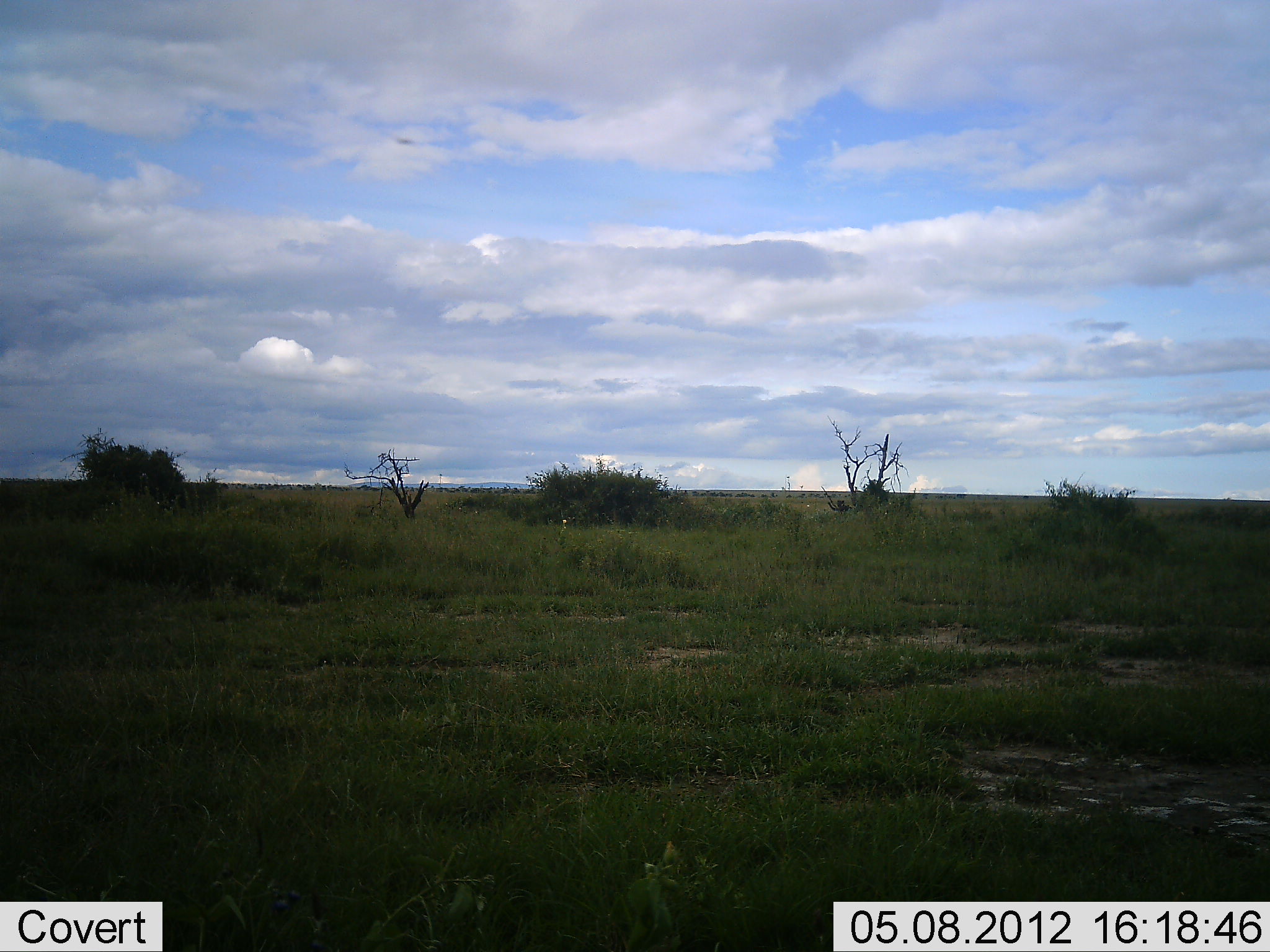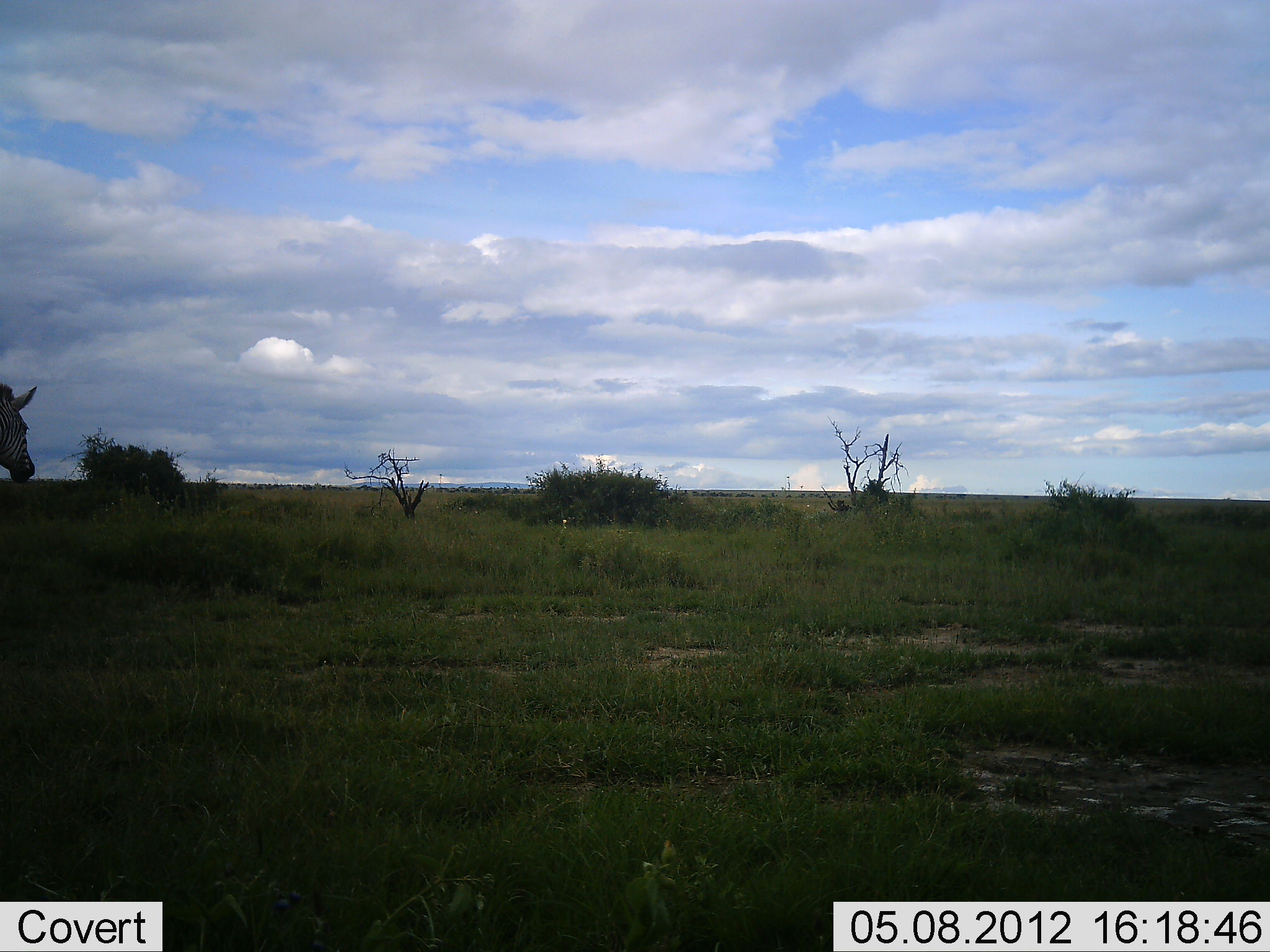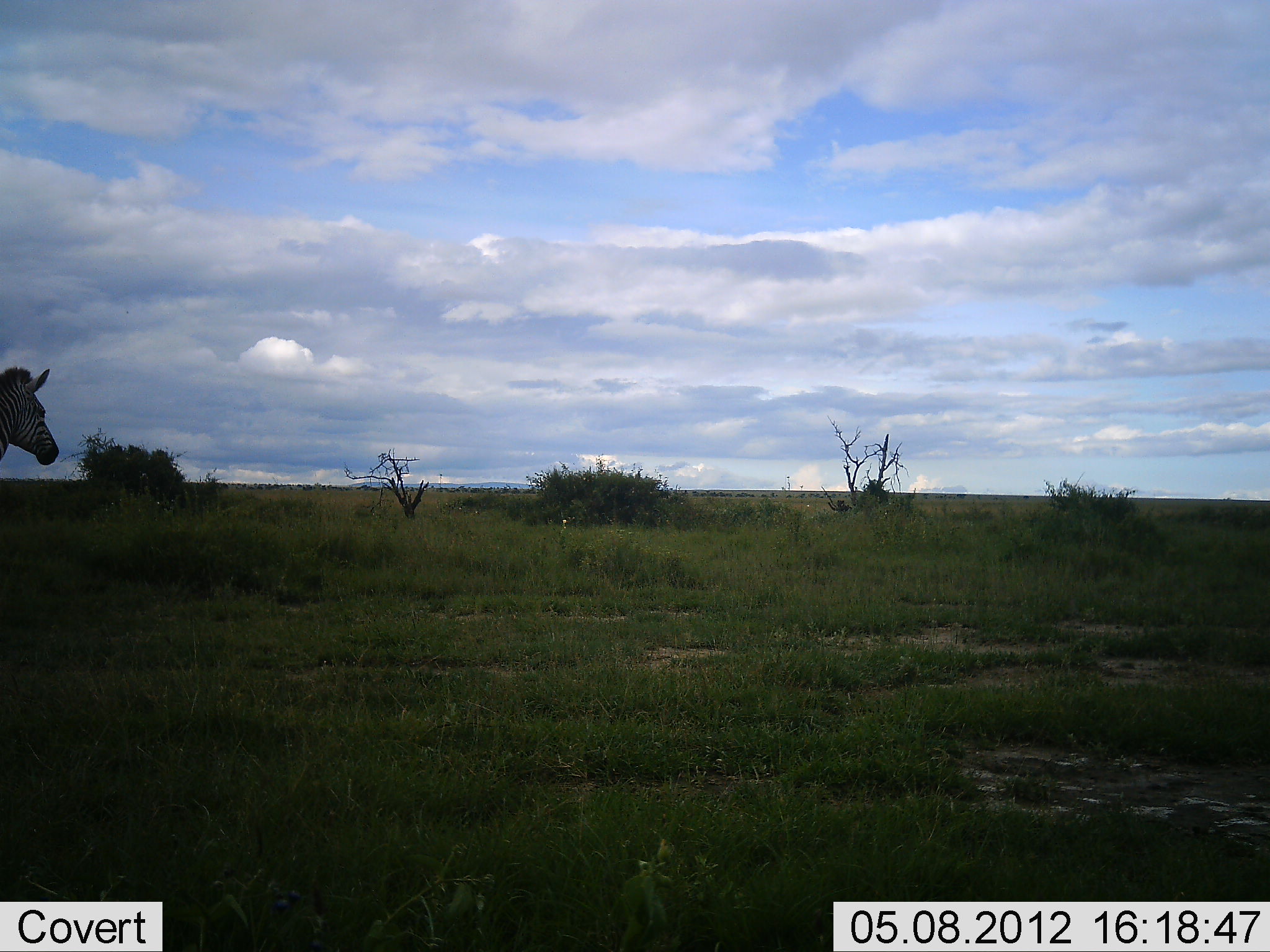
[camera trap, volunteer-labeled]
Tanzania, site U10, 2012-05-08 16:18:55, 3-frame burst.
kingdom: Animalia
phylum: Chordata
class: Mammalia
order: Perissodactyla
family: Equidae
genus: Equus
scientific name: Equus quagga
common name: plains zebra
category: zebra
Zebra (plains zebra) (Equus quagga), count 1. Behavior (volunteer vote fractions): standing 30%, resting 0%, moving 70%, interacting 0%. Young present (vote fraction): 0%. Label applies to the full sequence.